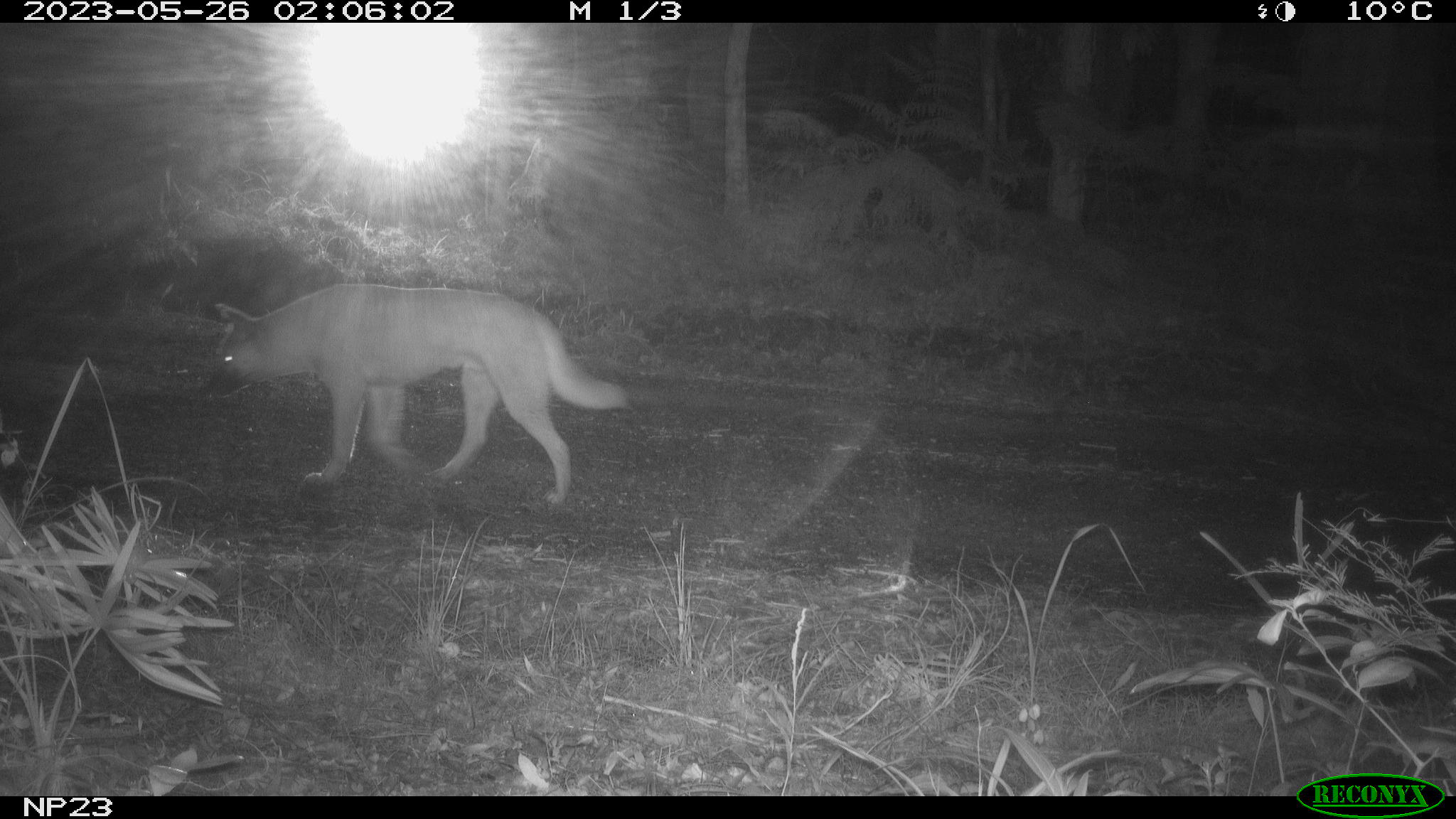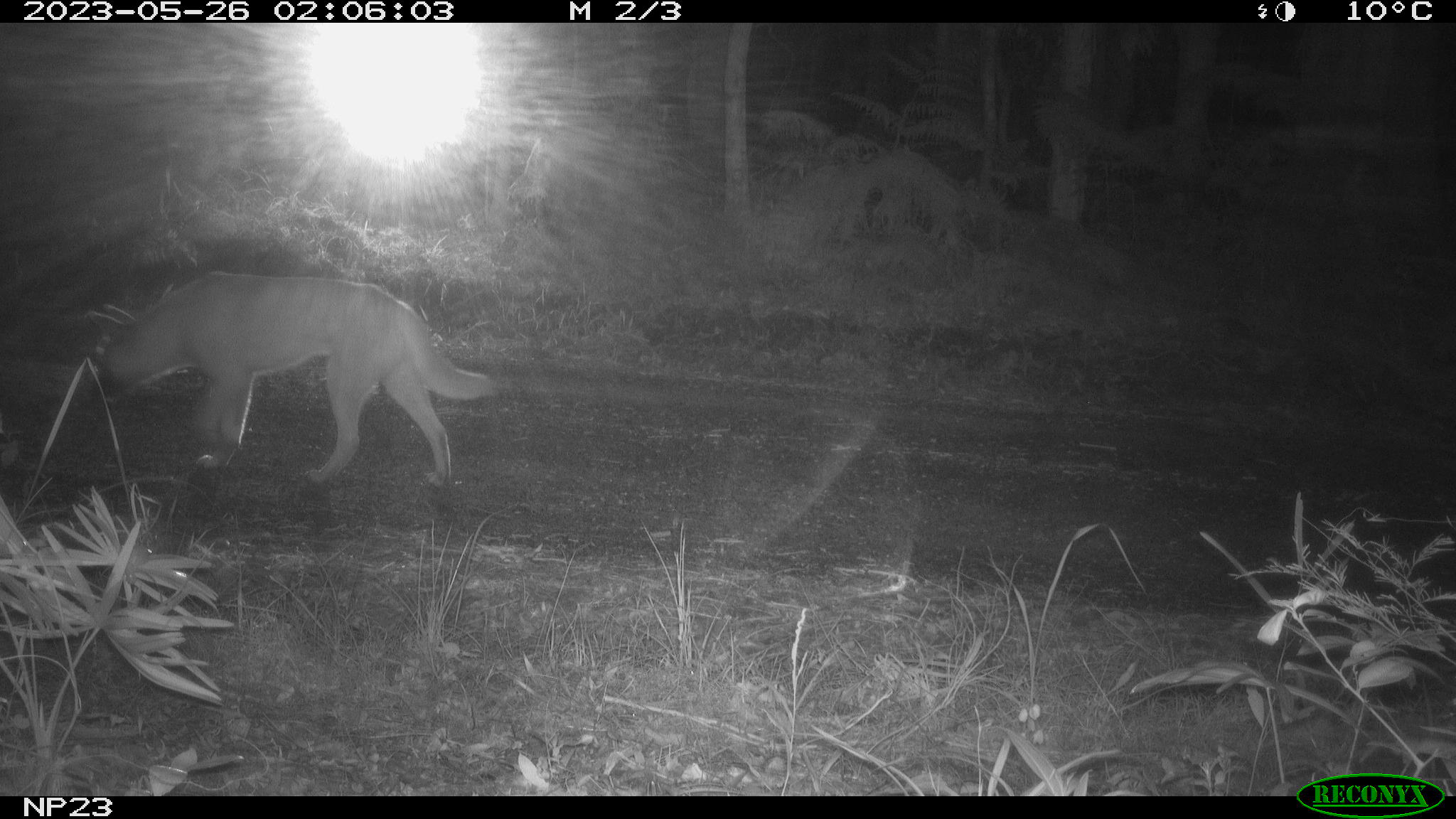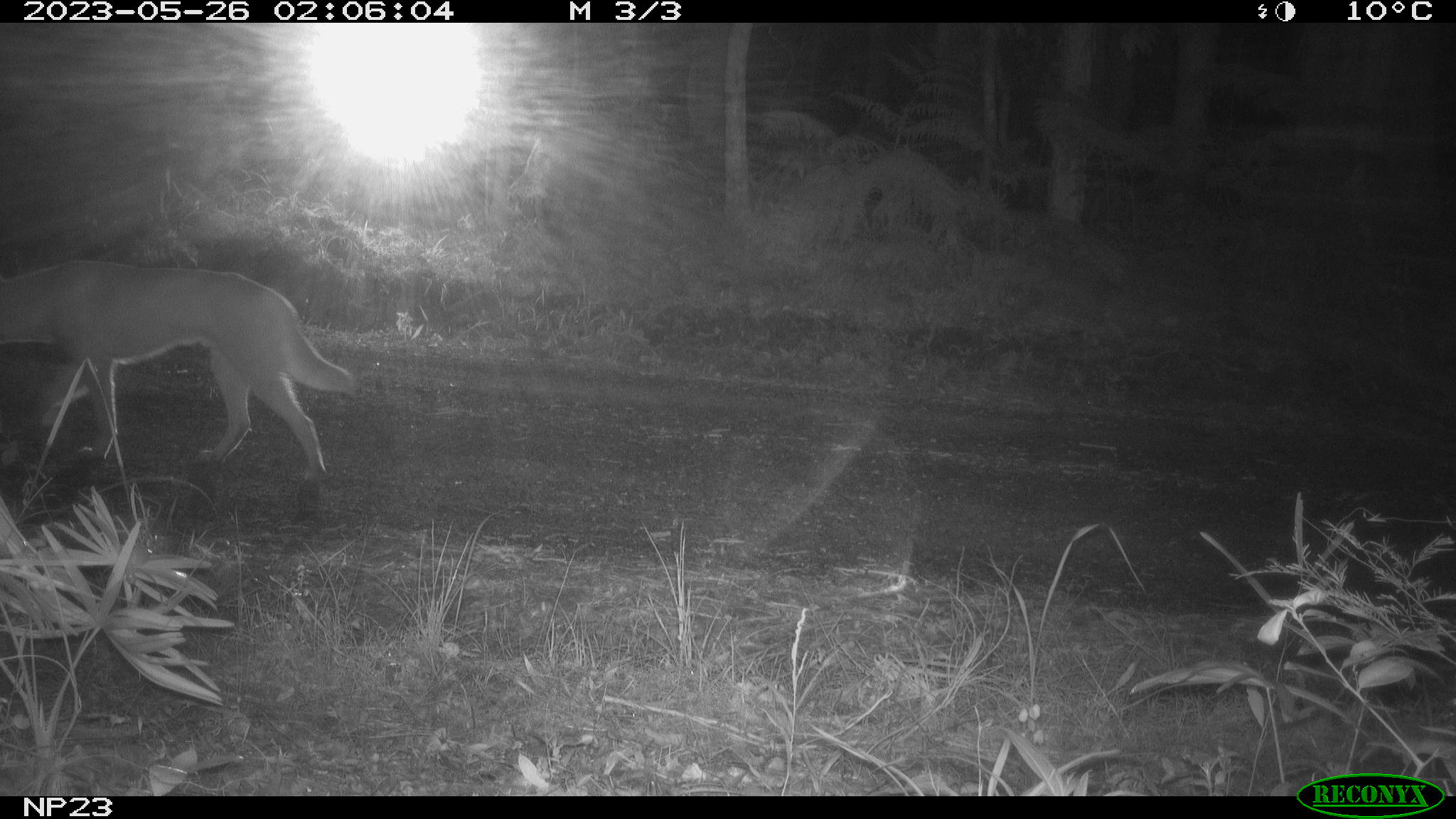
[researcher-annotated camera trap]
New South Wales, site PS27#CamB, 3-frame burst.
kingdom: Animalia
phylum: Chordata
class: Mammalia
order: Carnivora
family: Canidae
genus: Canis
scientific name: Canis familiaris dingo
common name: dingo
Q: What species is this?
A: Dingo (Canis familiaris dingo).